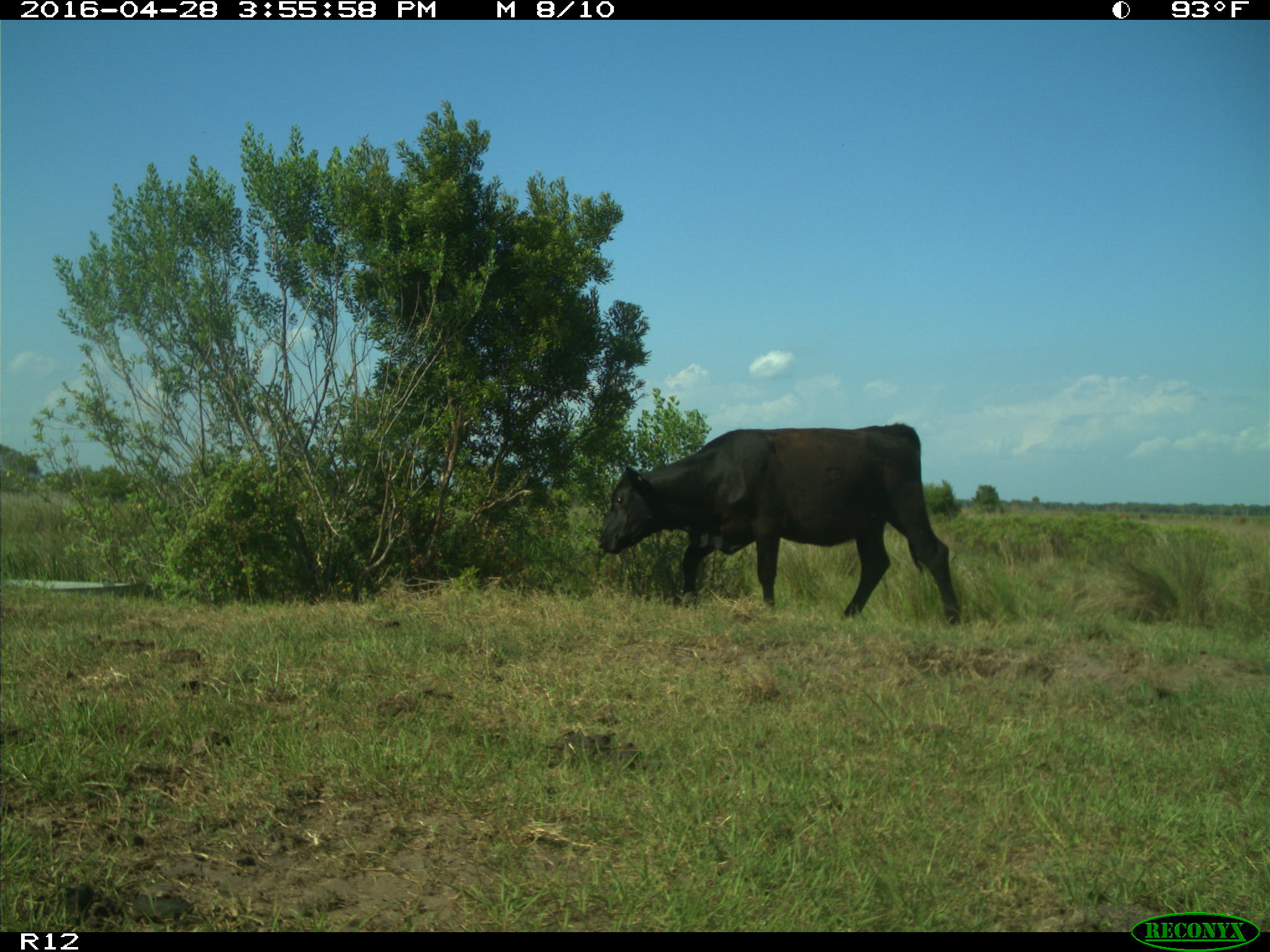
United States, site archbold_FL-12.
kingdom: Animalia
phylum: Chordata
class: Mammalia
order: Artiodactyla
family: Bovidae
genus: Bos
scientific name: Bos taurus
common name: domestic cow